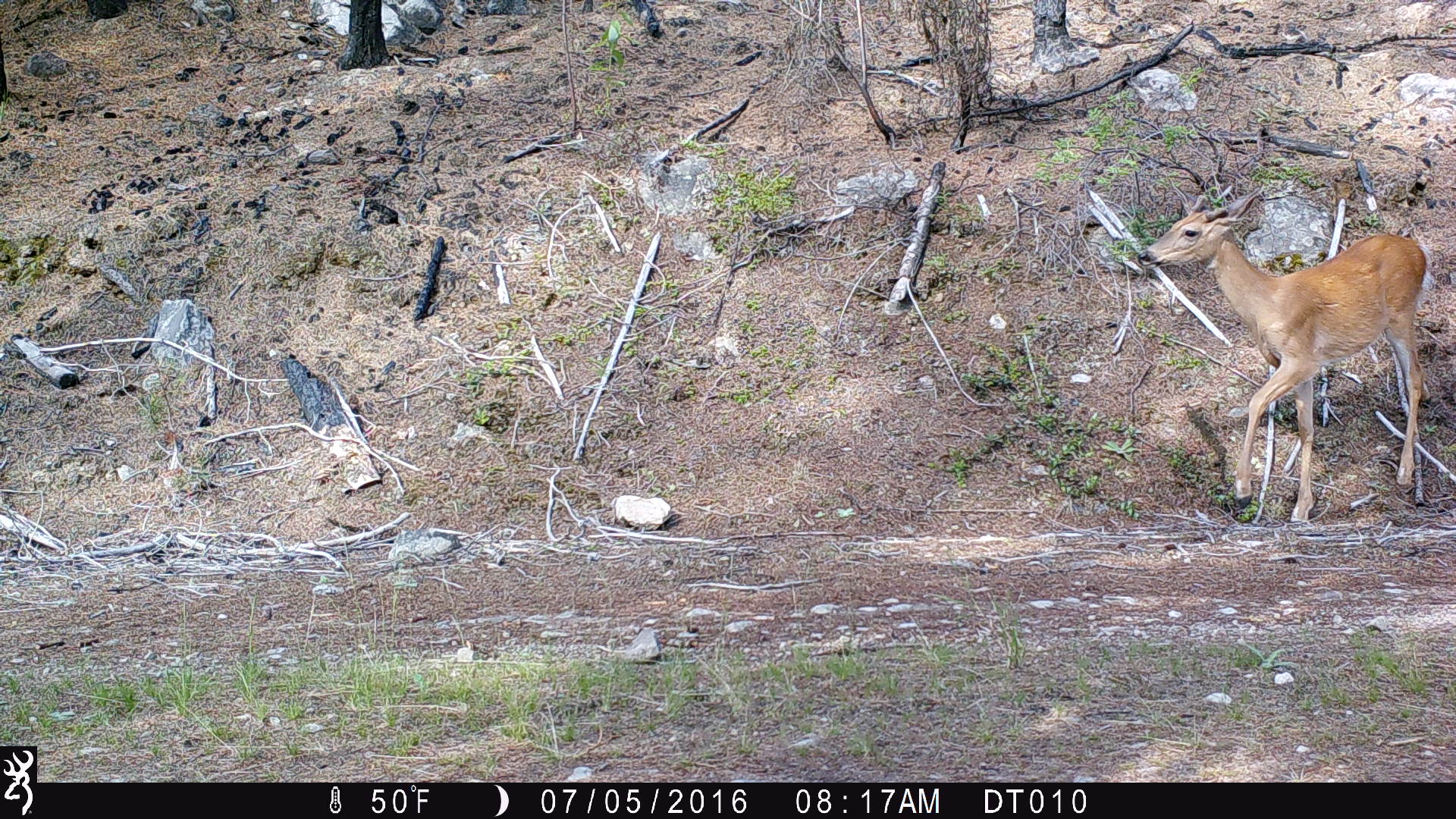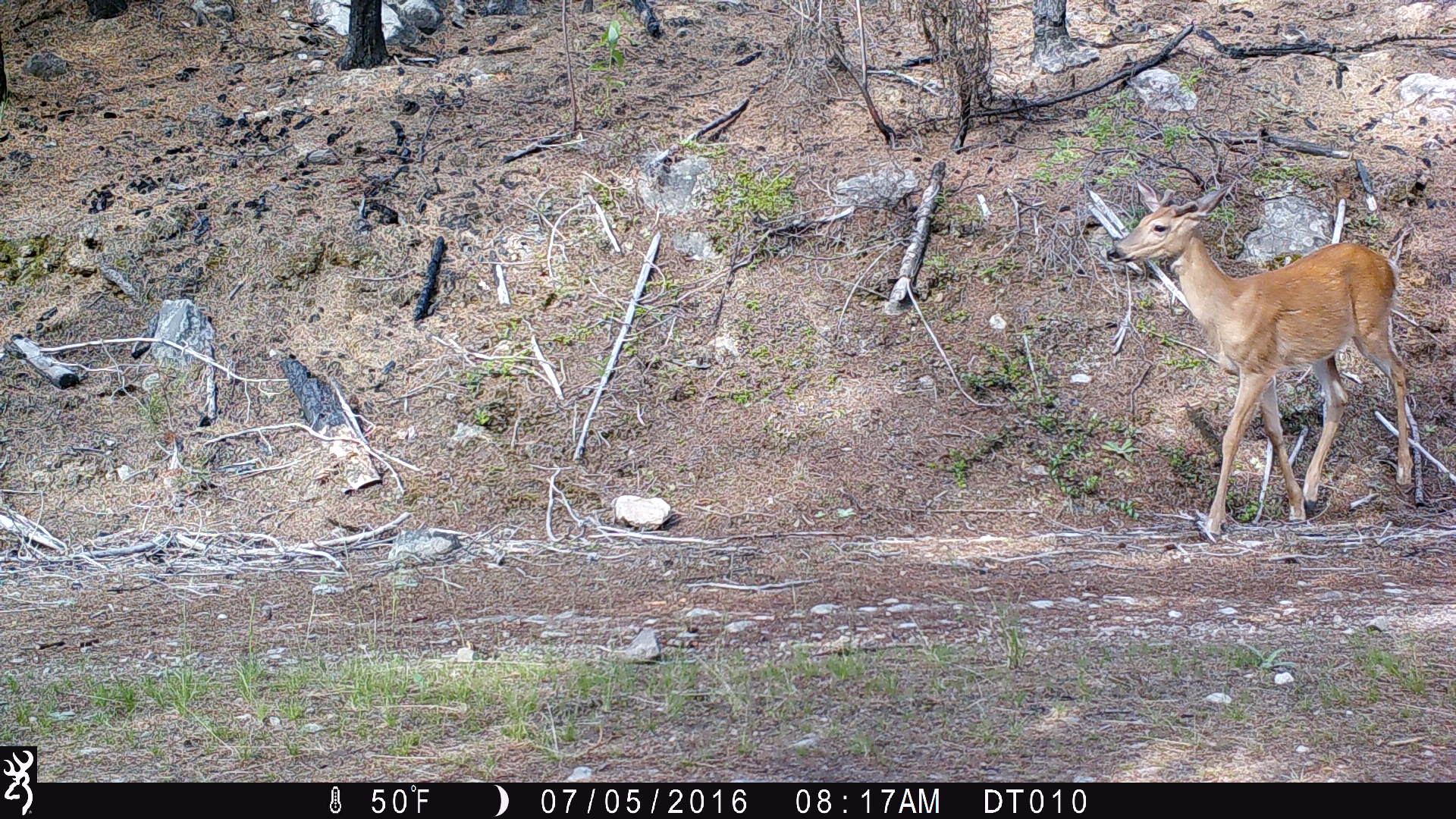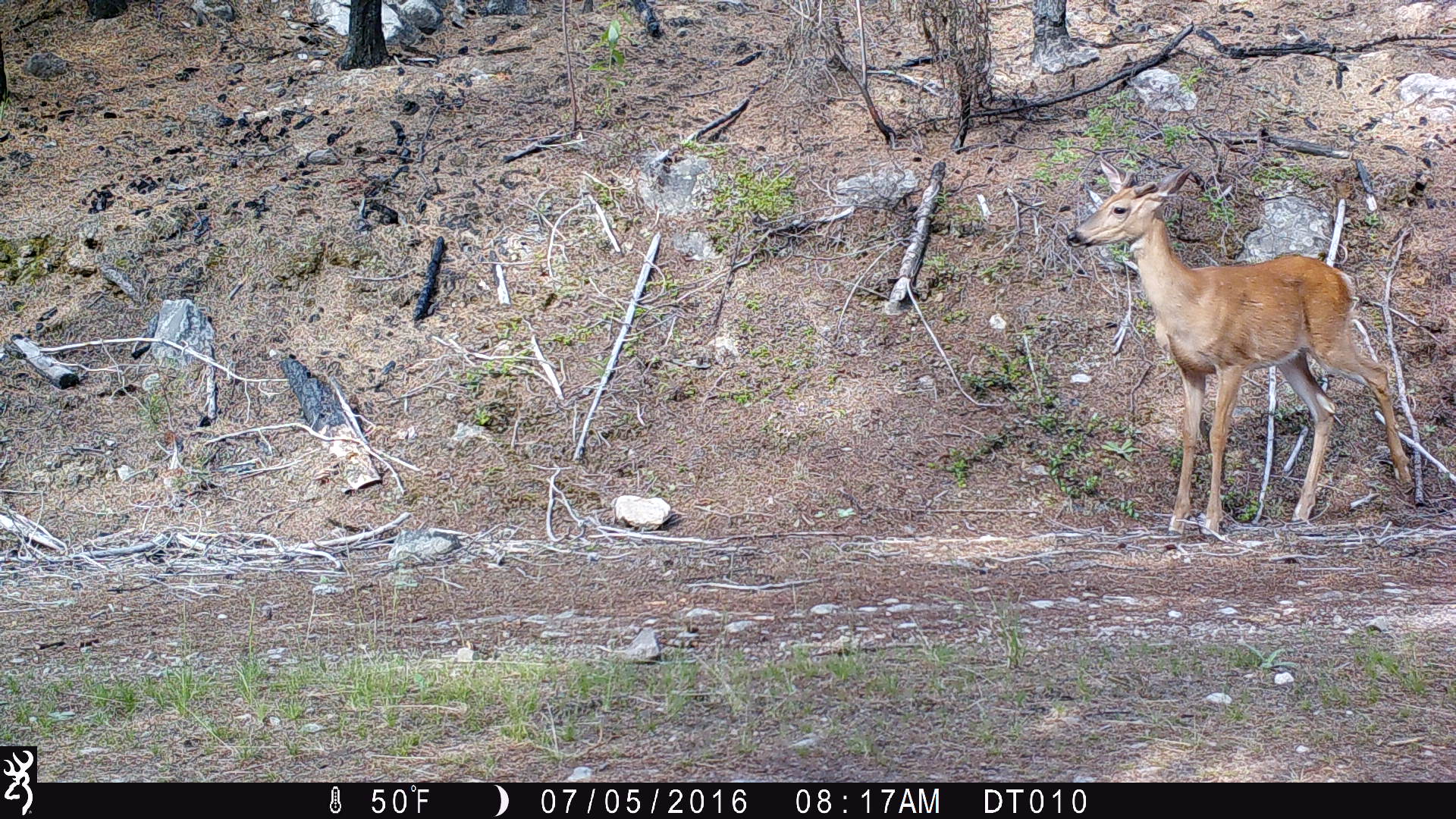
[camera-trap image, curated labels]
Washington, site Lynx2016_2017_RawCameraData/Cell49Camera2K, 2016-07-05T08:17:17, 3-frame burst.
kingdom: Animalia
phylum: Chordata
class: Mammalia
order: Artiodactyla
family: Cervidae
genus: Odocoileus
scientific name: Odocoileus virginianus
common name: white-tailed deer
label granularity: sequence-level